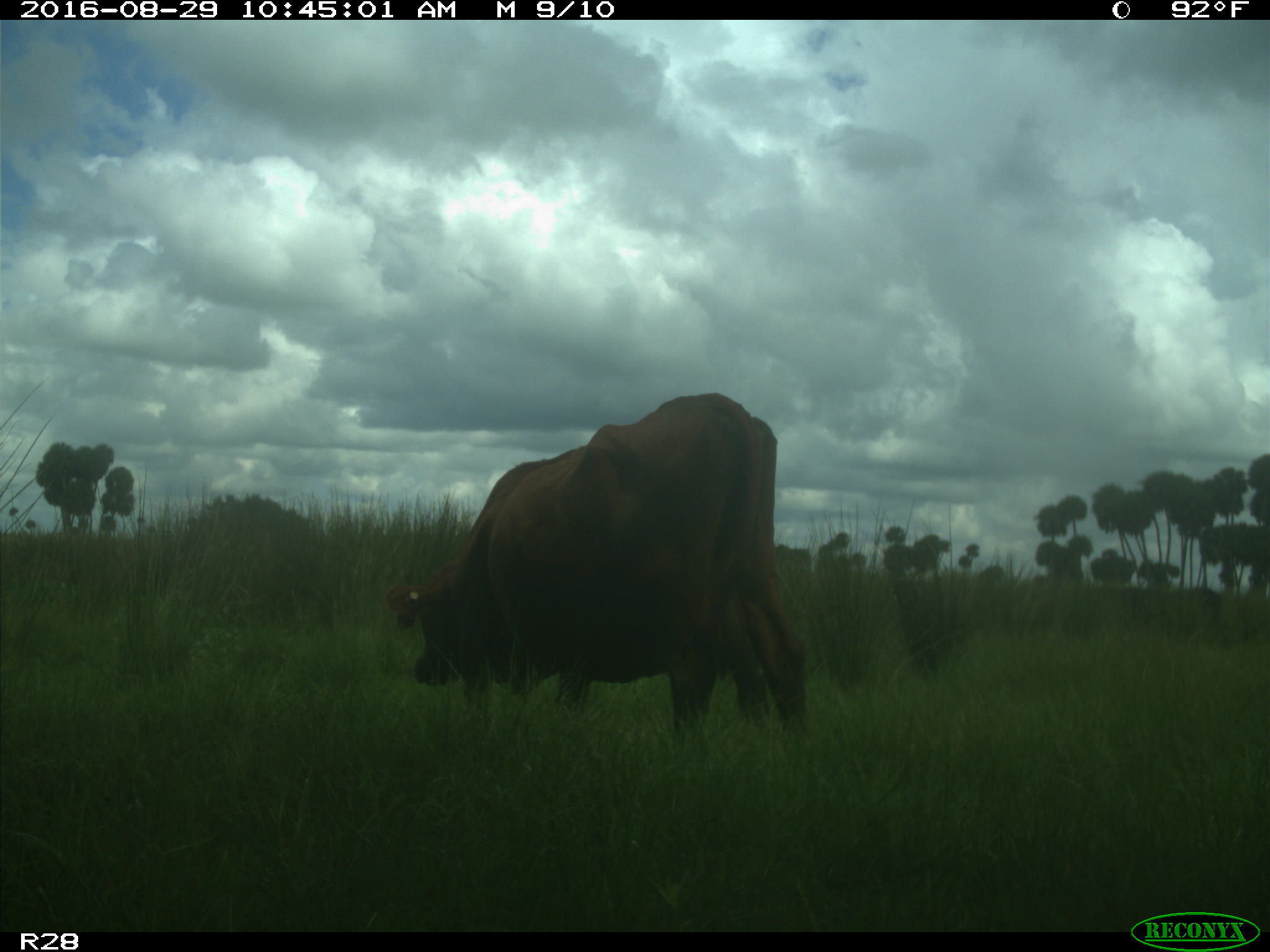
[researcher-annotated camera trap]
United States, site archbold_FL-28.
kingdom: Animalia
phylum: Chordata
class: Mammalia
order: Artiodactyla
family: Bovidae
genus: Bos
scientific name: Bos taurus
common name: domestic cow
Bos taurus (domestic cow).